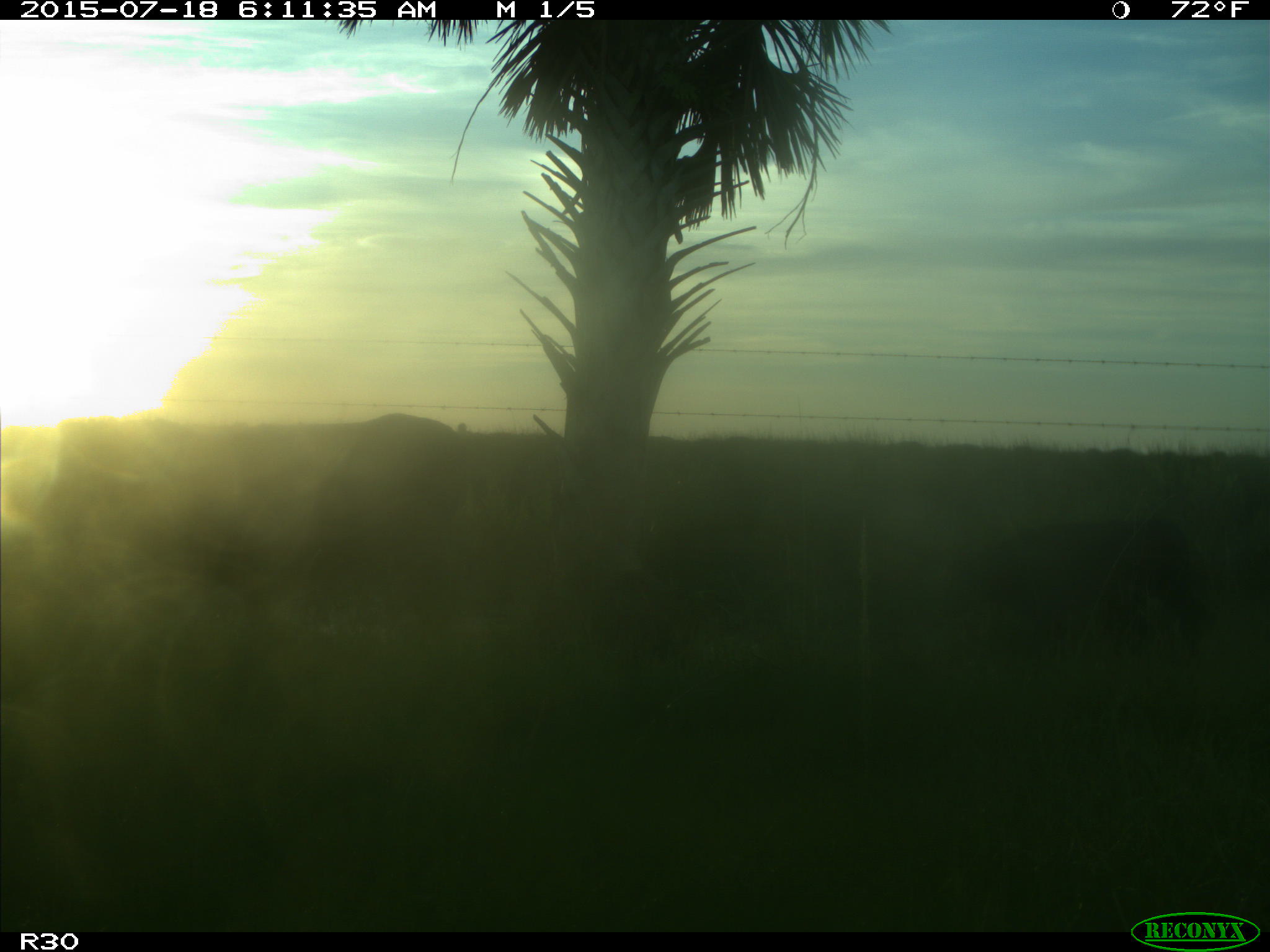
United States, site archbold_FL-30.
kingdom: Animalia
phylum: Chordata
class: Mammalia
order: Artiodactyla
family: Bovidae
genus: Bos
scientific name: Bos taurus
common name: domestic cow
Bos taurus (domestic cow).